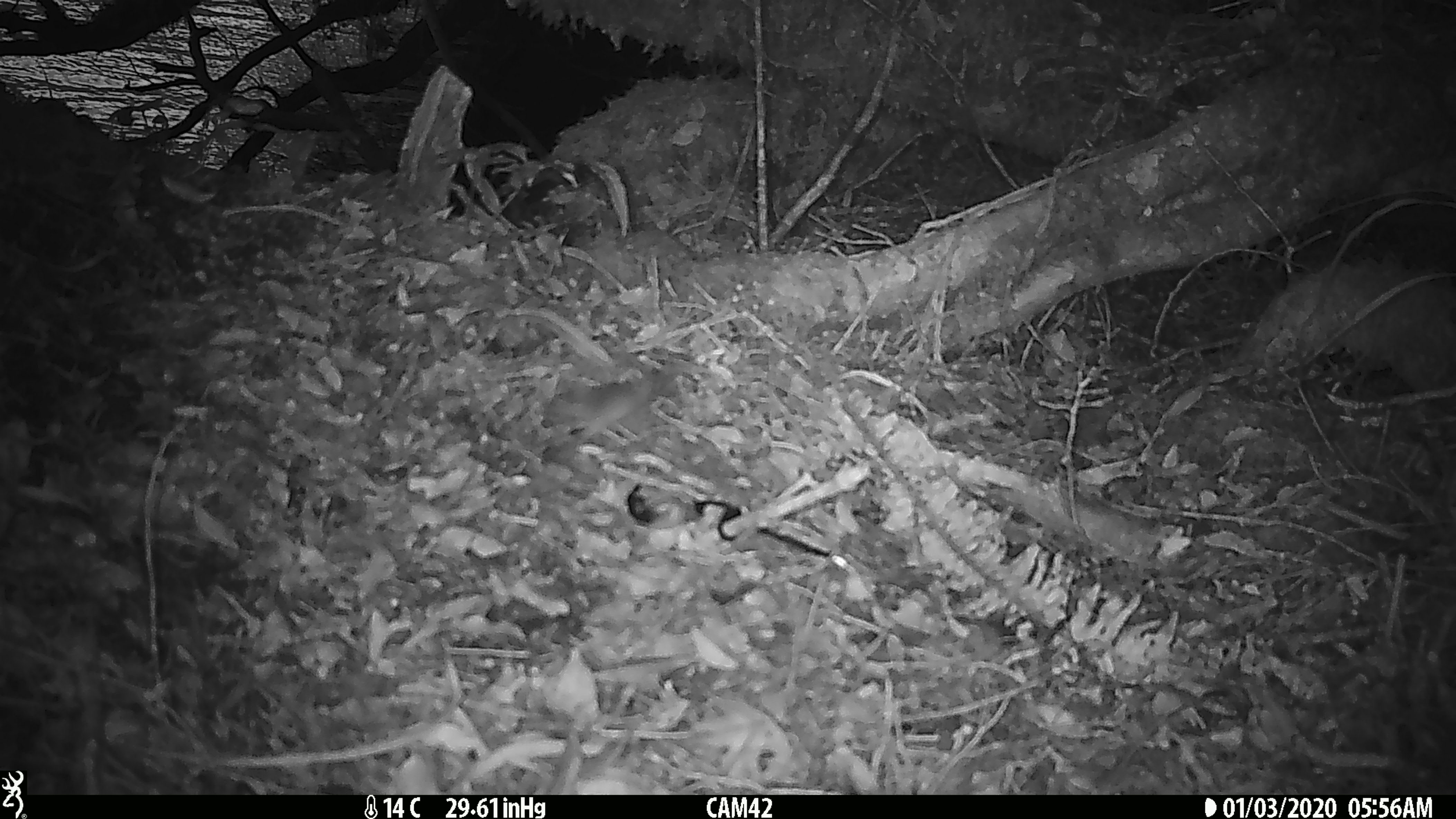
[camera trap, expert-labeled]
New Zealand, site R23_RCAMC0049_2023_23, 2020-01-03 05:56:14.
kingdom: Animalia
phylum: Chordata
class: Mammalia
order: Rodentia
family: Muridae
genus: Mus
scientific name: Mus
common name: mouse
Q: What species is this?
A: Mouse (Mus).